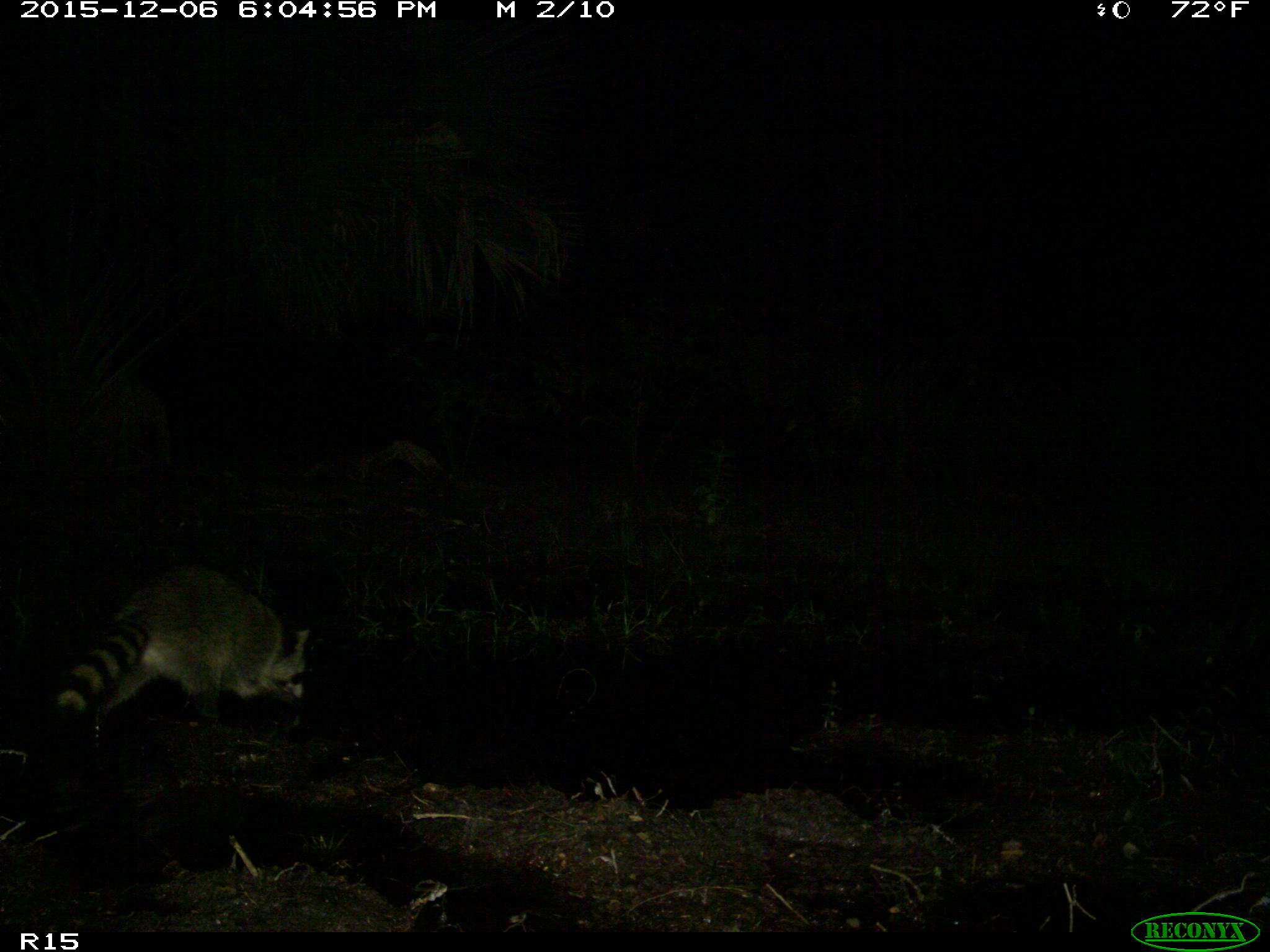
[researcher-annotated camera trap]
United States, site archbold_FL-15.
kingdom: Animalia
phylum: Chordata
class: Mammalia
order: Carnivora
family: Procyonidae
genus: Procyon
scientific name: Procyon lotor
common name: common raccoon